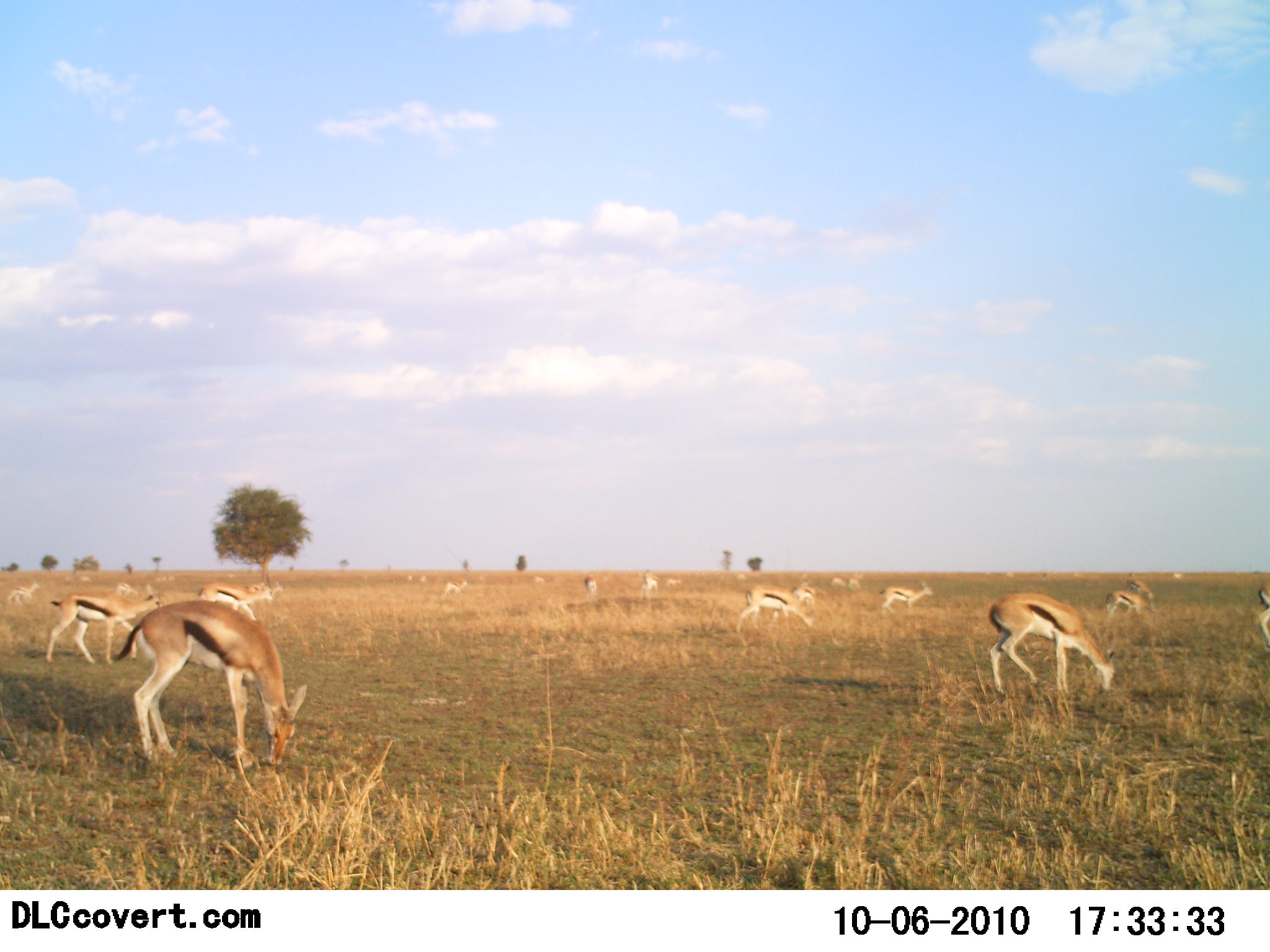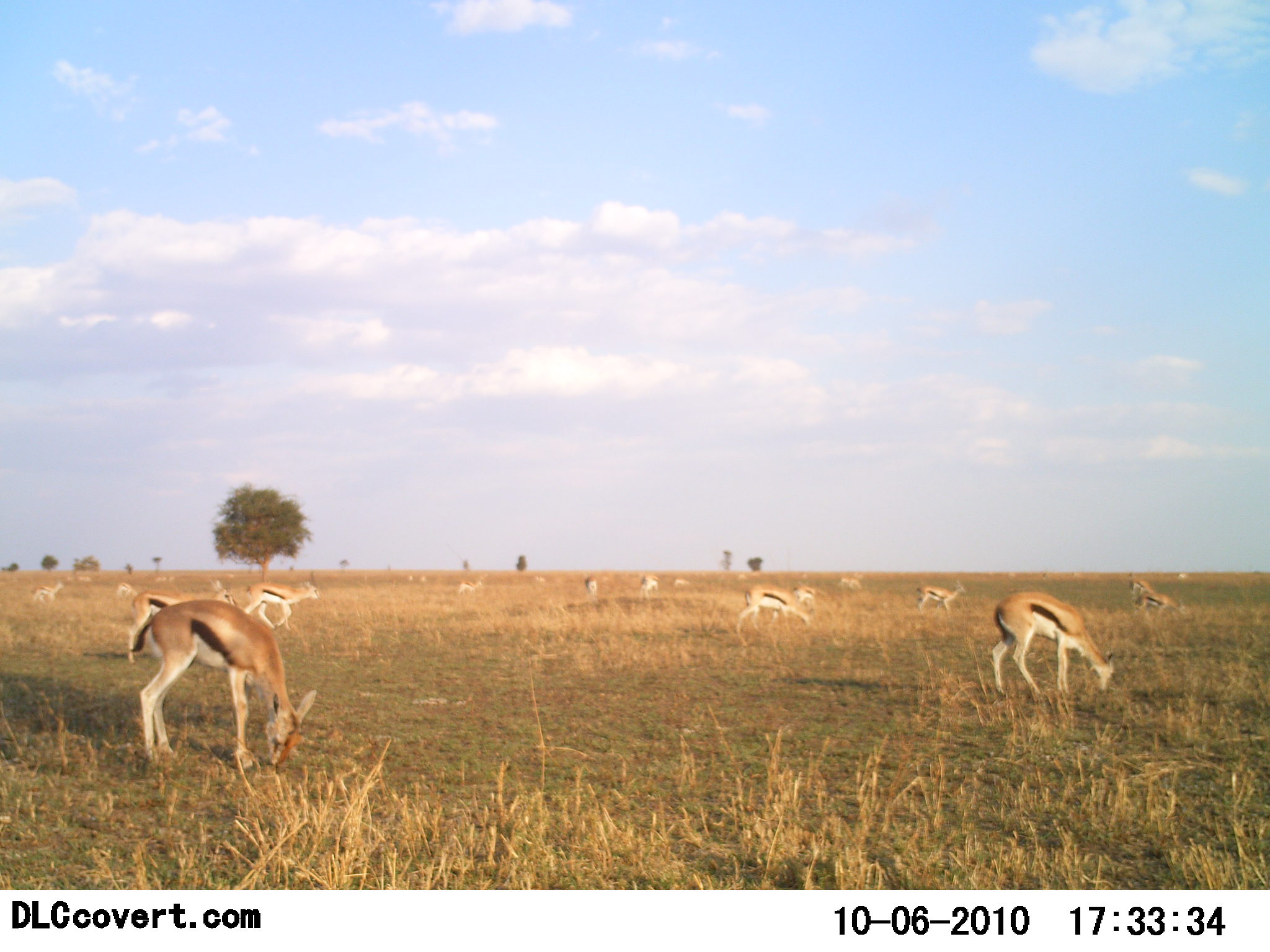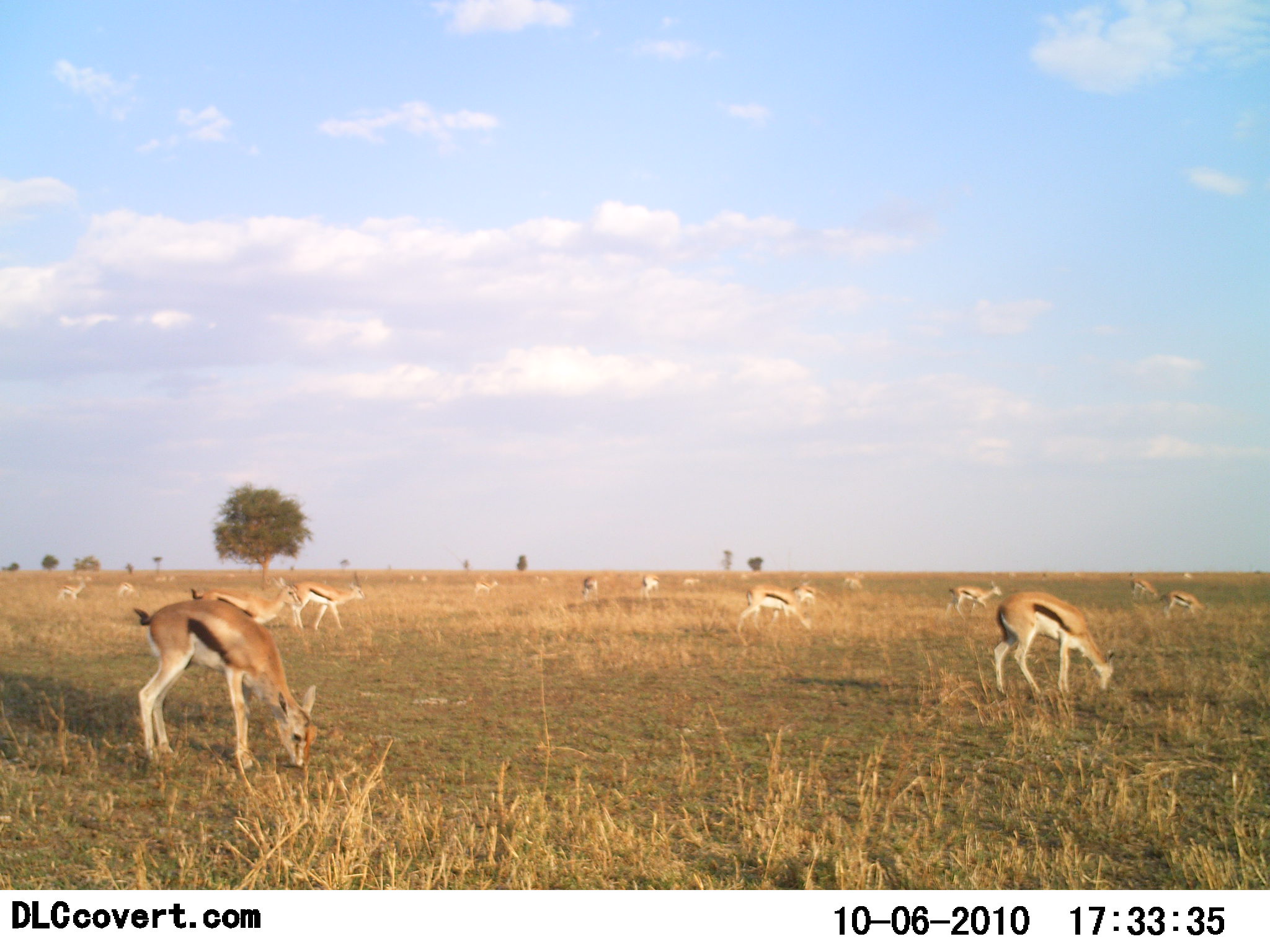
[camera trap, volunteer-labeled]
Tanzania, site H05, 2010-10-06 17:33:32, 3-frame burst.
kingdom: Animalia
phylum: Chordata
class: Mammalia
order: Artiodactyla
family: Bovidae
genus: Eudorcas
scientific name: Eudorcas thomsonii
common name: thomson's gazelle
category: gazellethomsons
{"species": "gazellethomsons (thomson's gazelle) (Eudorcas thomsonii)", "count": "11-50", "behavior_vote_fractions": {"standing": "47%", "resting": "0%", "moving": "53%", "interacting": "7%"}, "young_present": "13%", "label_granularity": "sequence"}